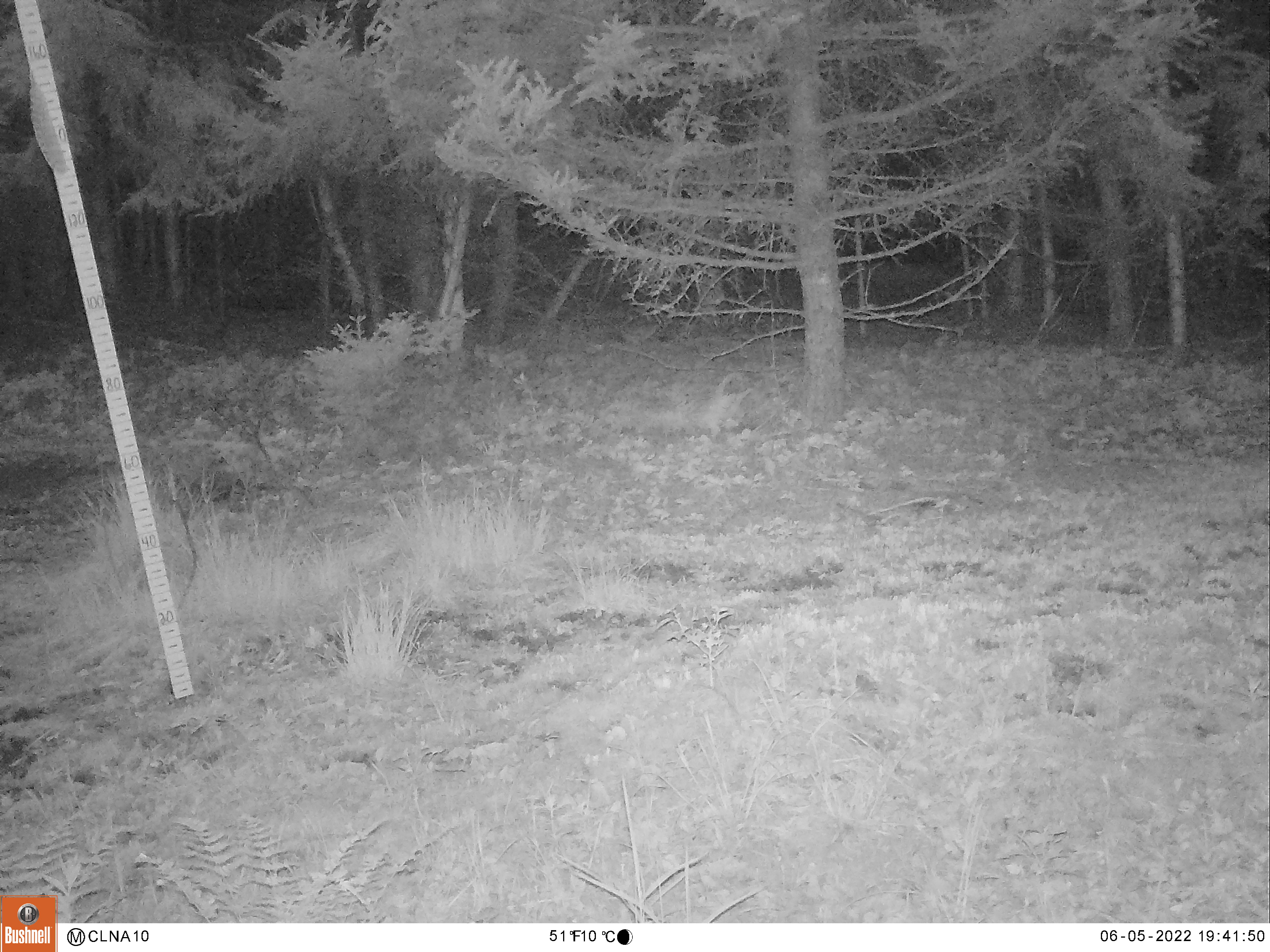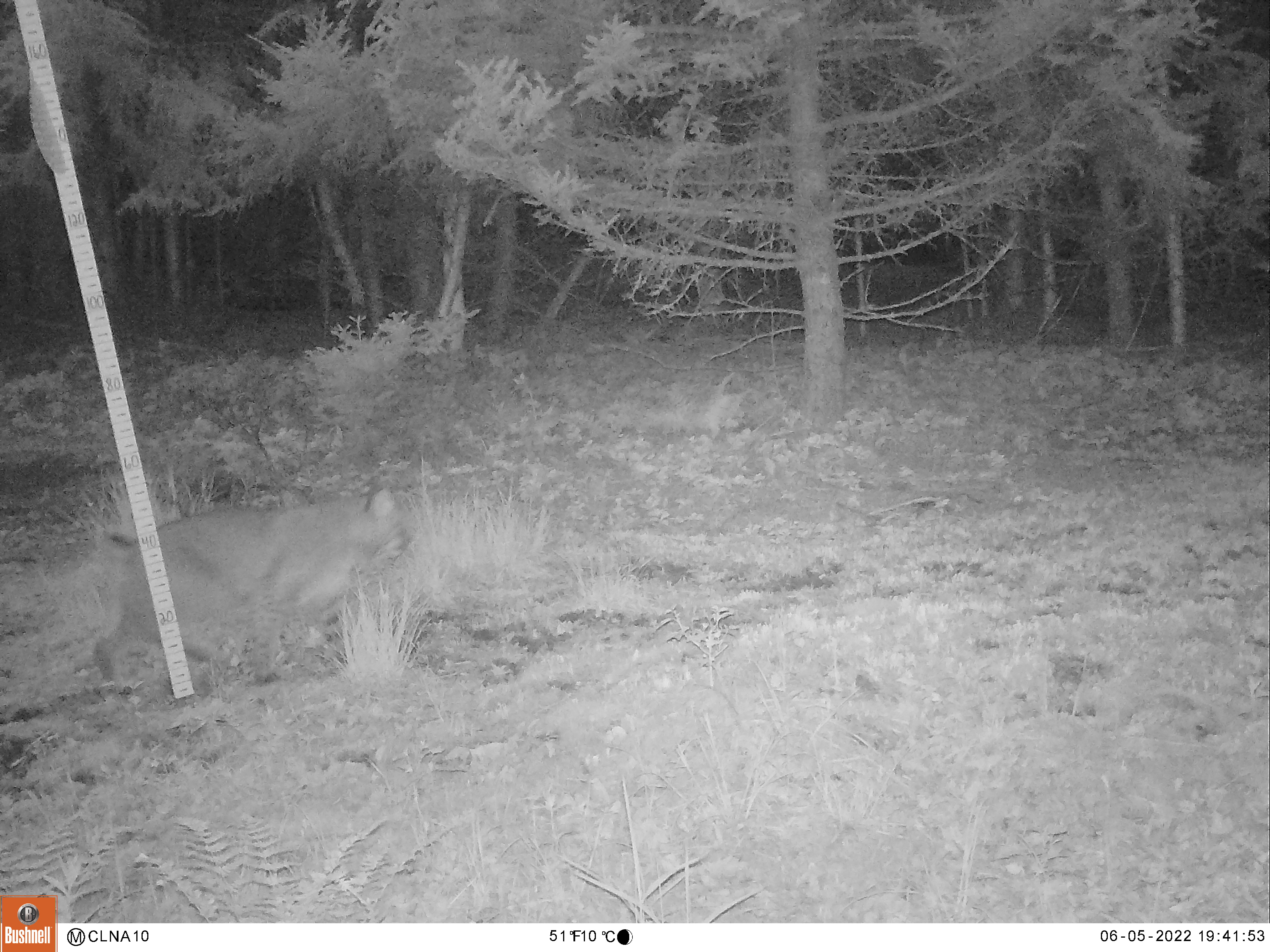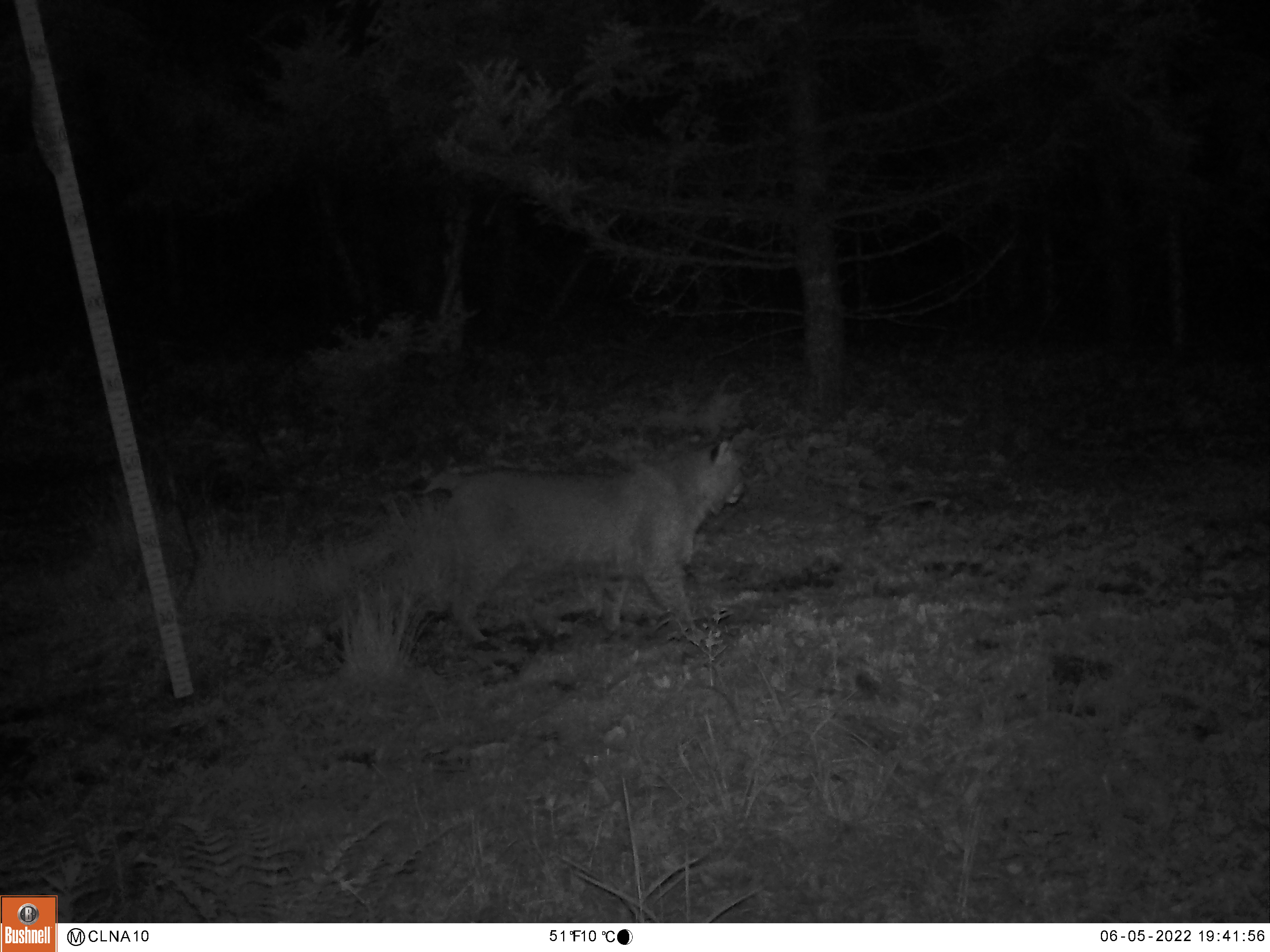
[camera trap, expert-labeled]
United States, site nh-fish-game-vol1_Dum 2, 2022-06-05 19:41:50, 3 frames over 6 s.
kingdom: Animalia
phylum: Chordata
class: Mammalia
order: Carnivora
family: Felidae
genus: Lynx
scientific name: Lynx rufus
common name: bobcat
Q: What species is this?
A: Bobcat (Lynx rufus).